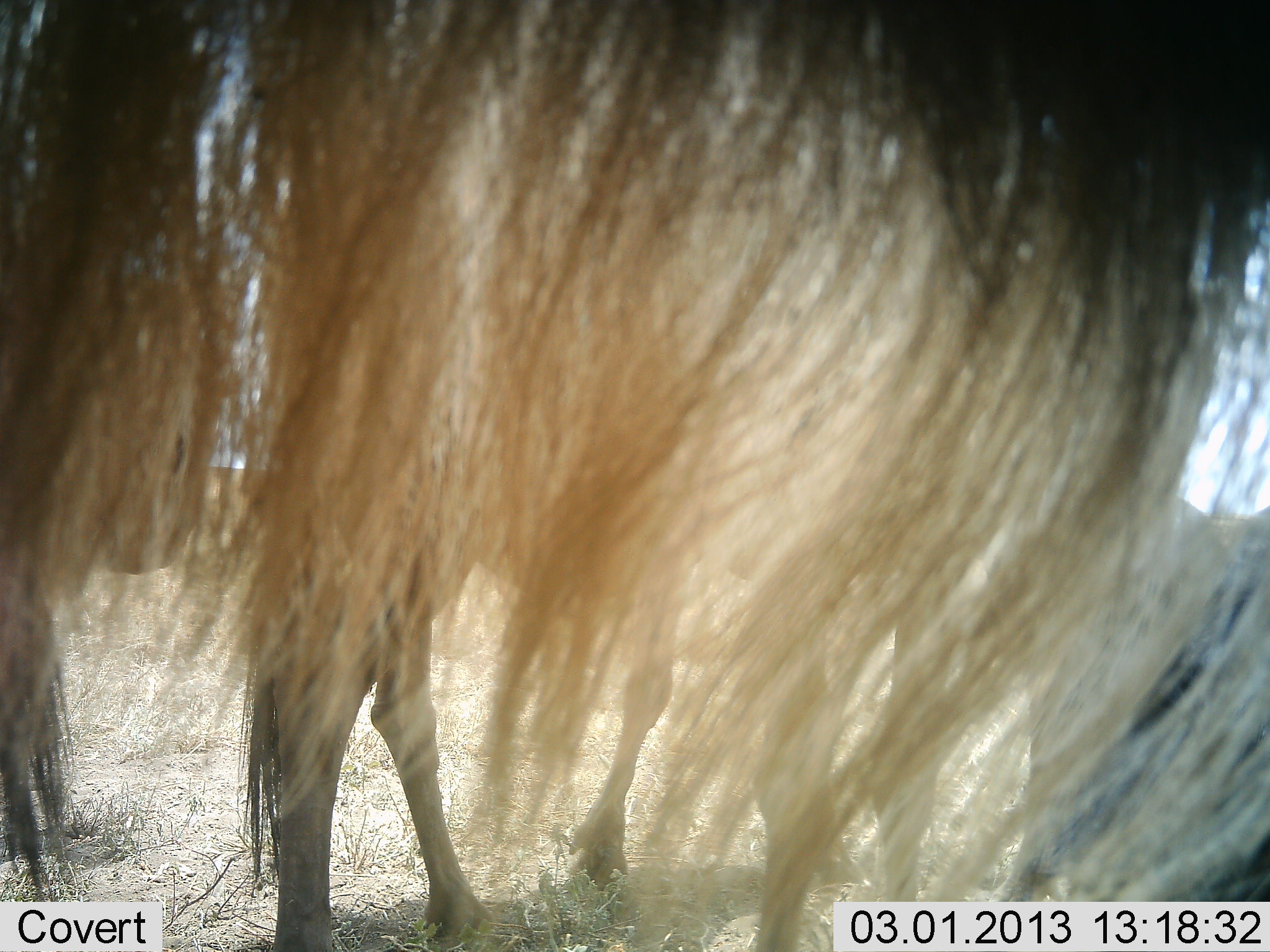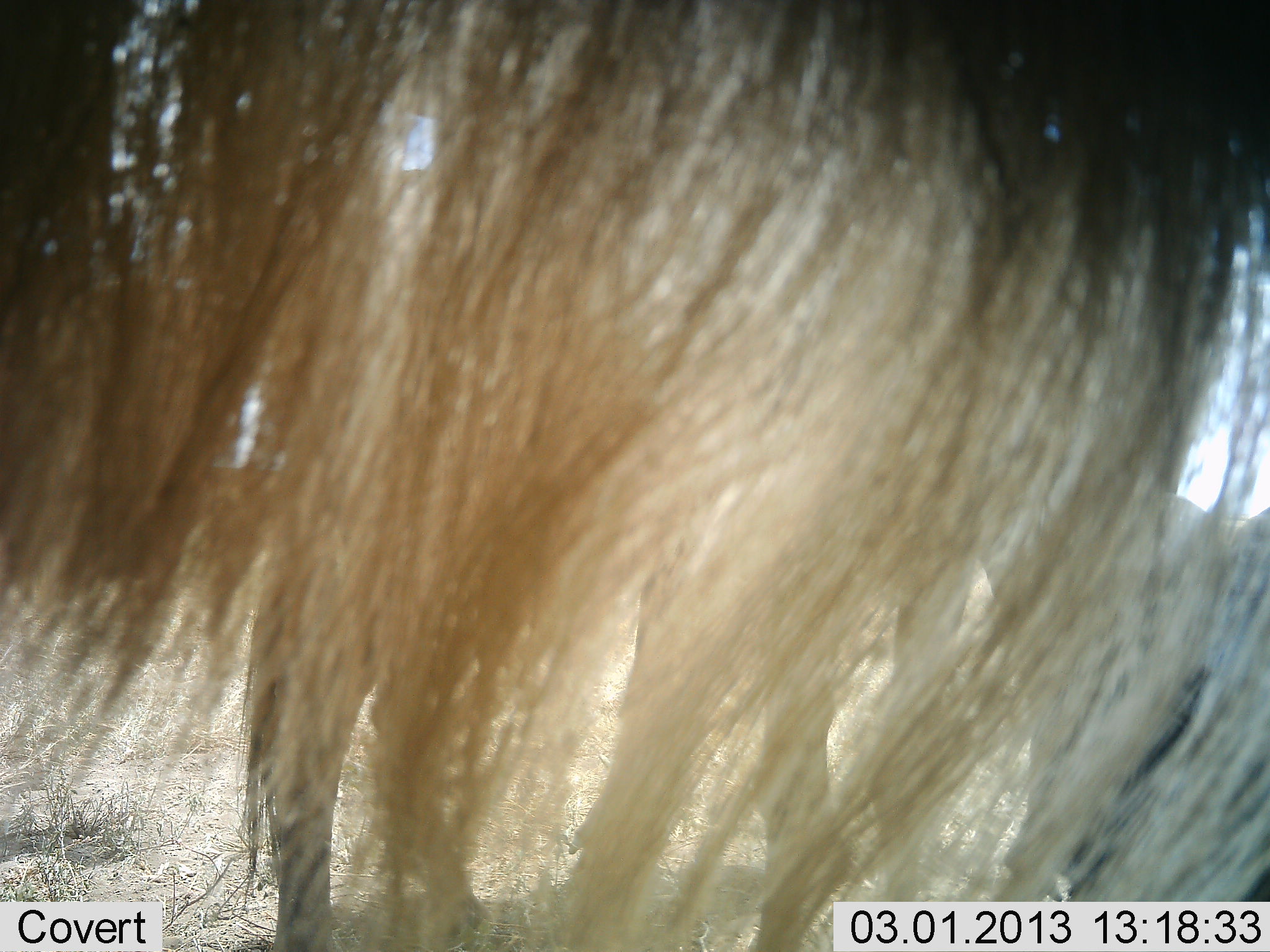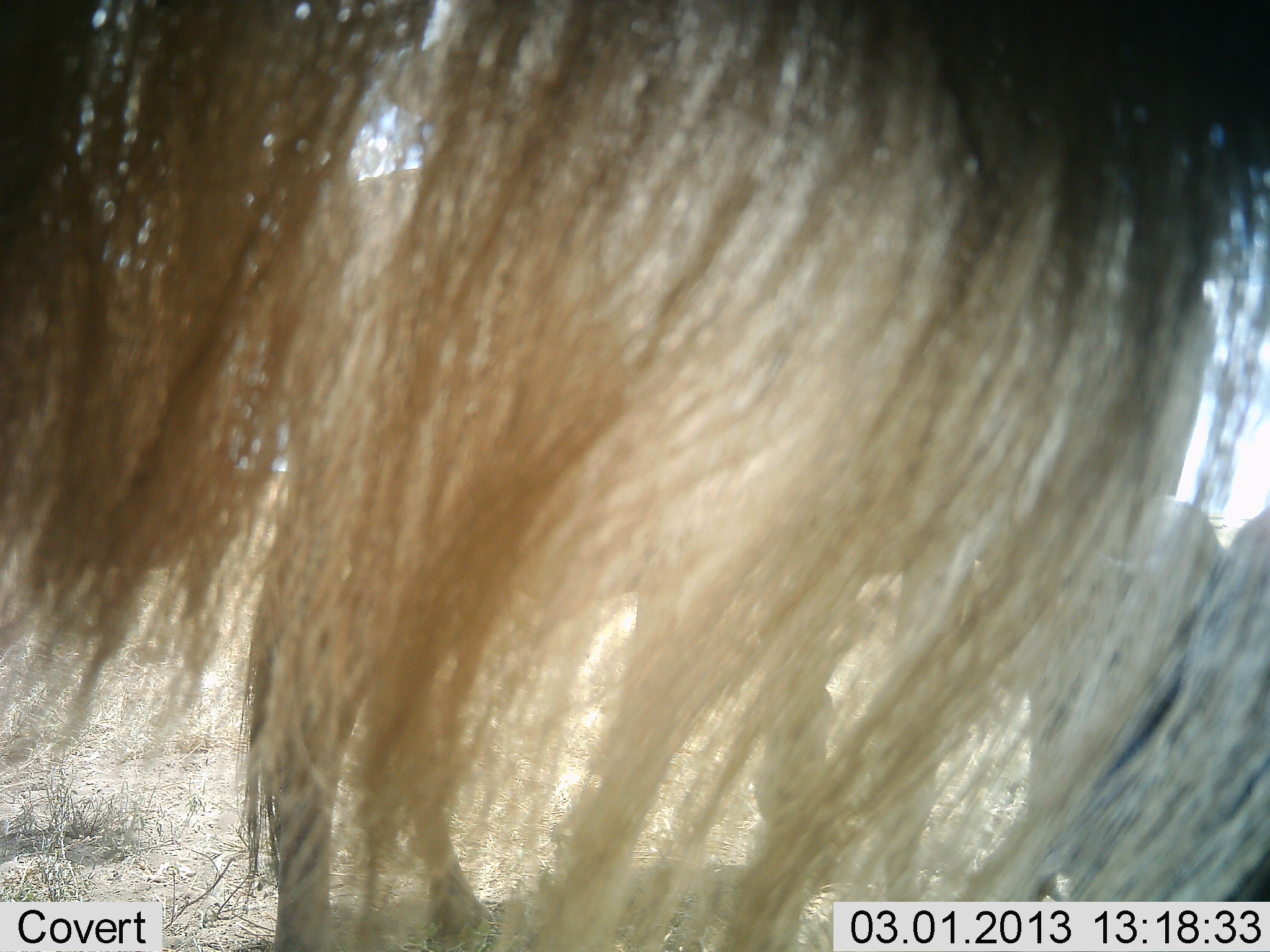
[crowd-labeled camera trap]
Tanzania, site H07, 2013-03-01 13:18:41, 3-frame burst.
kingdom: Animalia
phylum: Chordata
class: Mammalia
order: Artiodactyla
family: Bovidae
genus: Connochaetes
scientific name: Connochaetes taurinus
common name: blue wildebeest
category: wildebeest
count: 2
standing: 96%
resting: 14%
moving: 0%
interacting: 0%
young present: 0%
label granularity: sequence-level